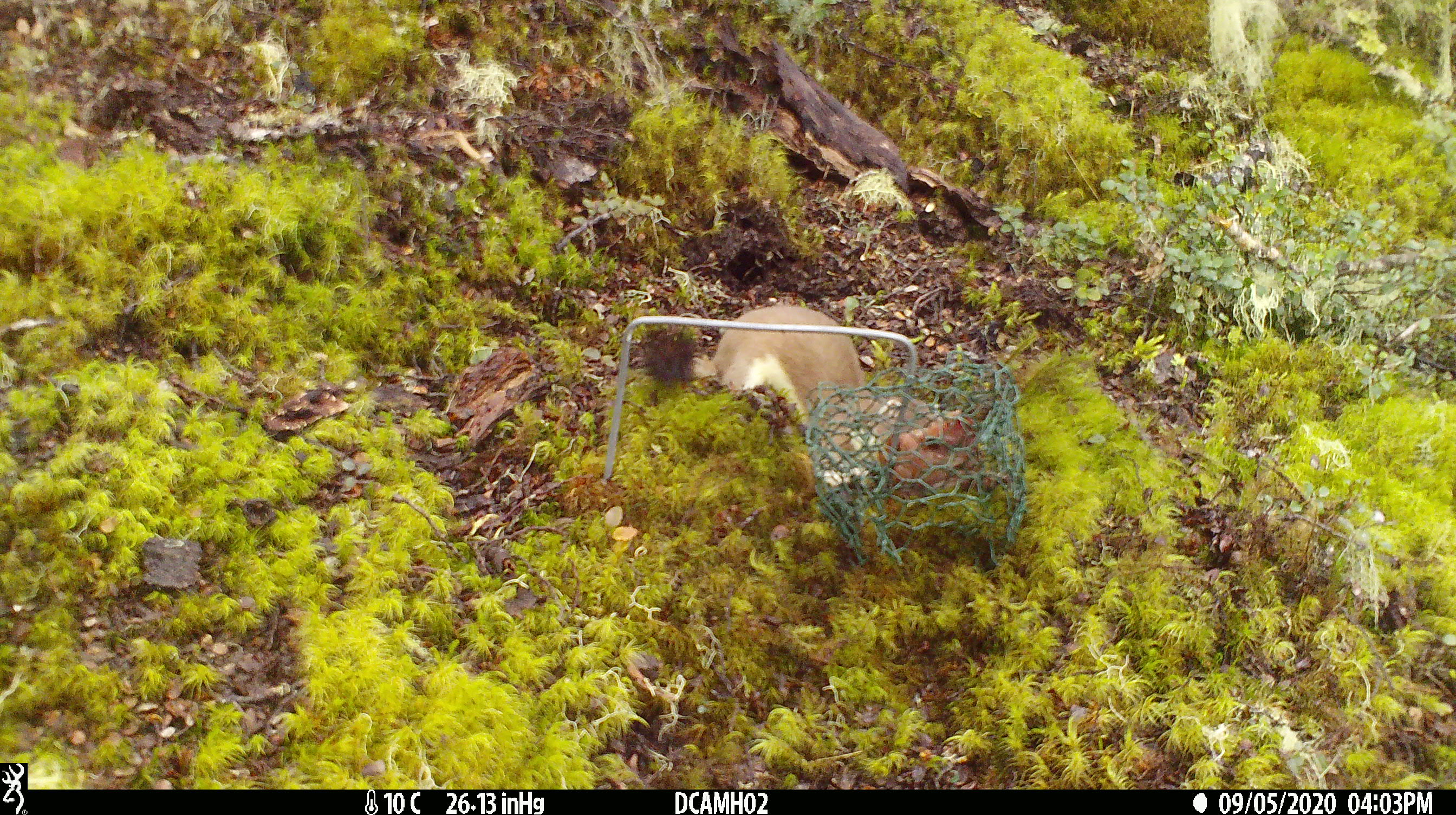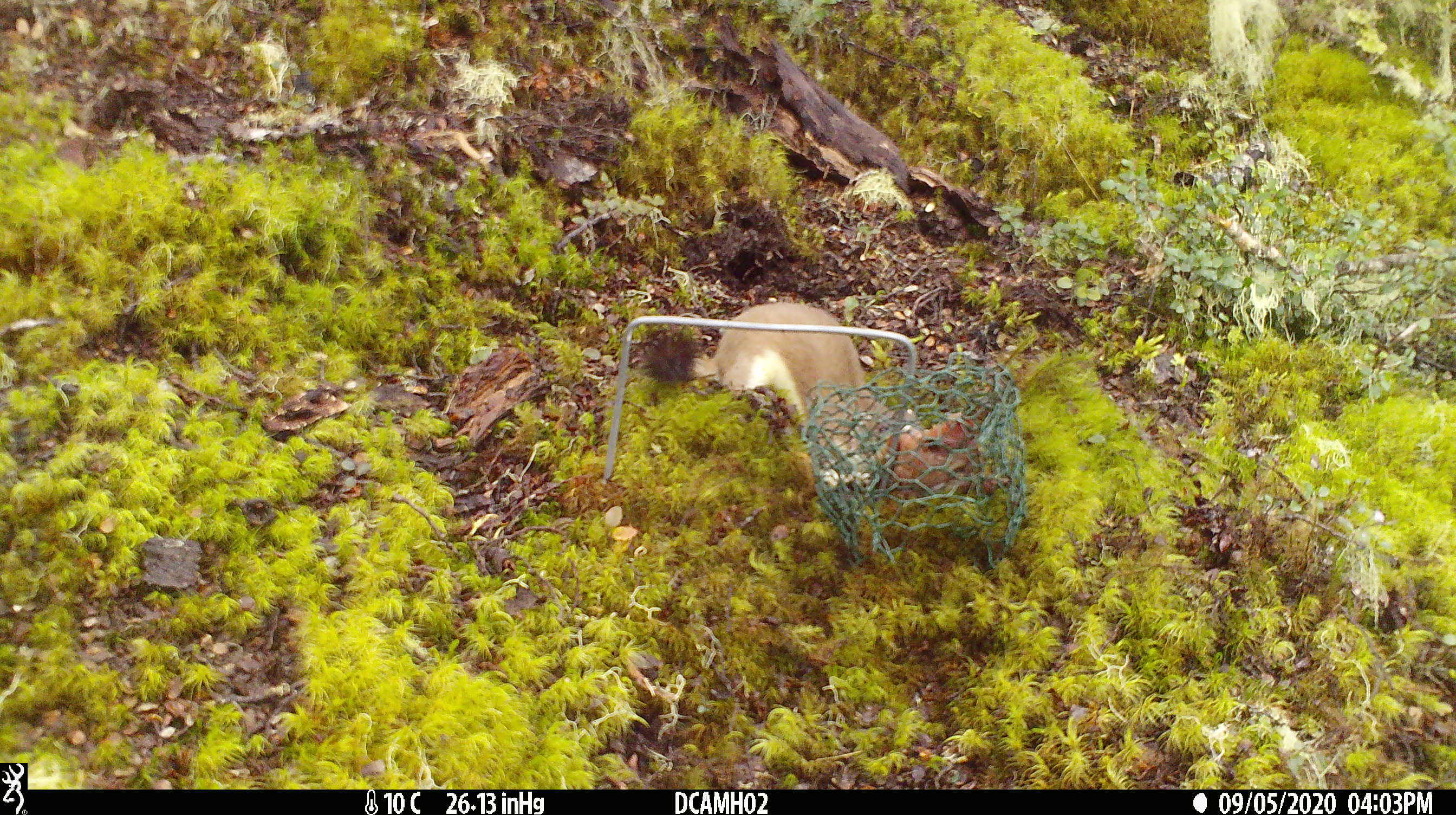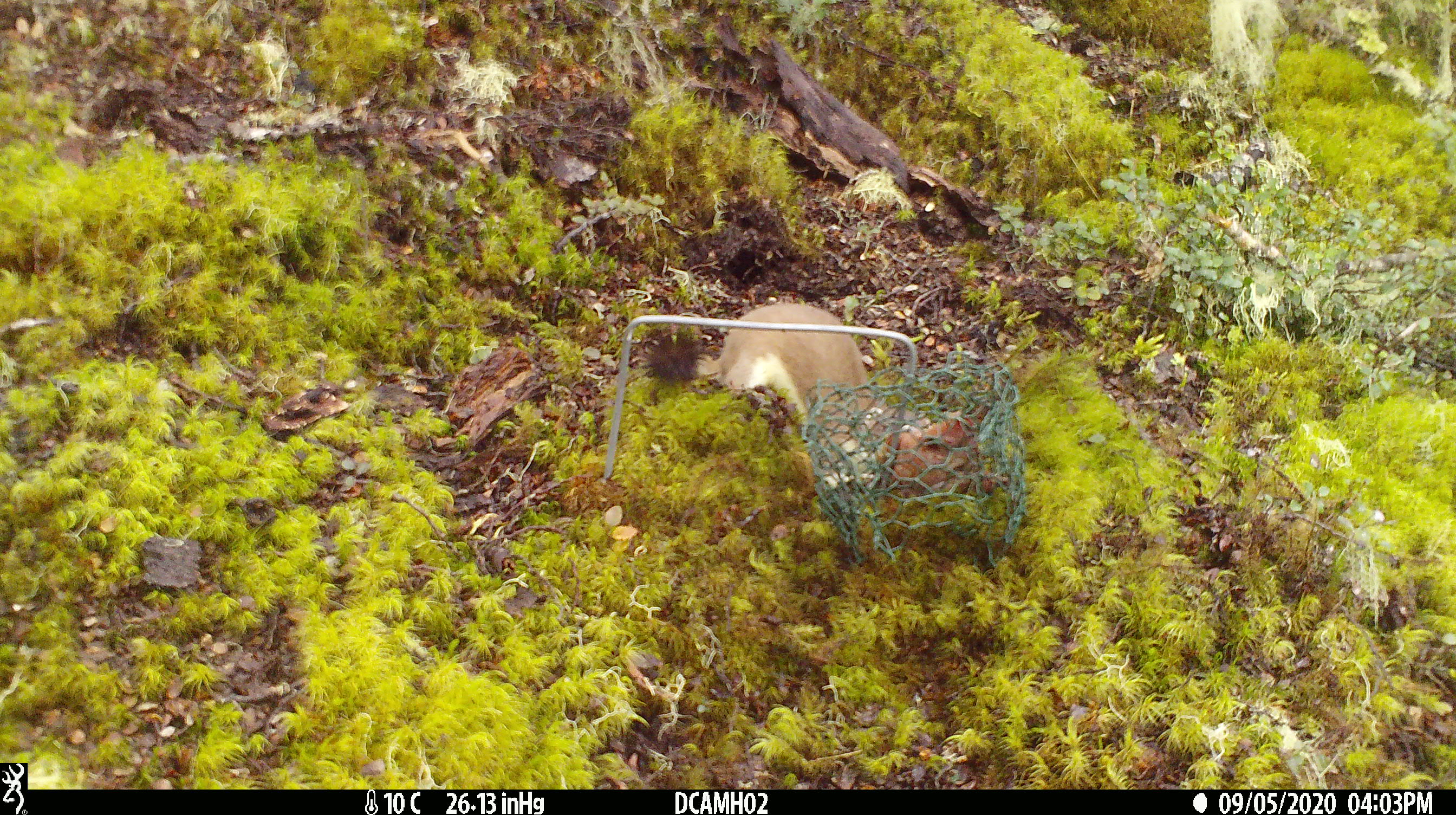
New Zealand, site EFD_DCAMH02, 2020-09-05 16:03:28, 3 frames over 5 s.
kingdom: Animalia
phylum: Chordata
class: Mammalia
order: Carnivora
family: Mustelidae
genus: Mustela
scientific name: Mustela erminea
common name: stoat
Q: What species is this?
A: Stoat (Mustela erminea).